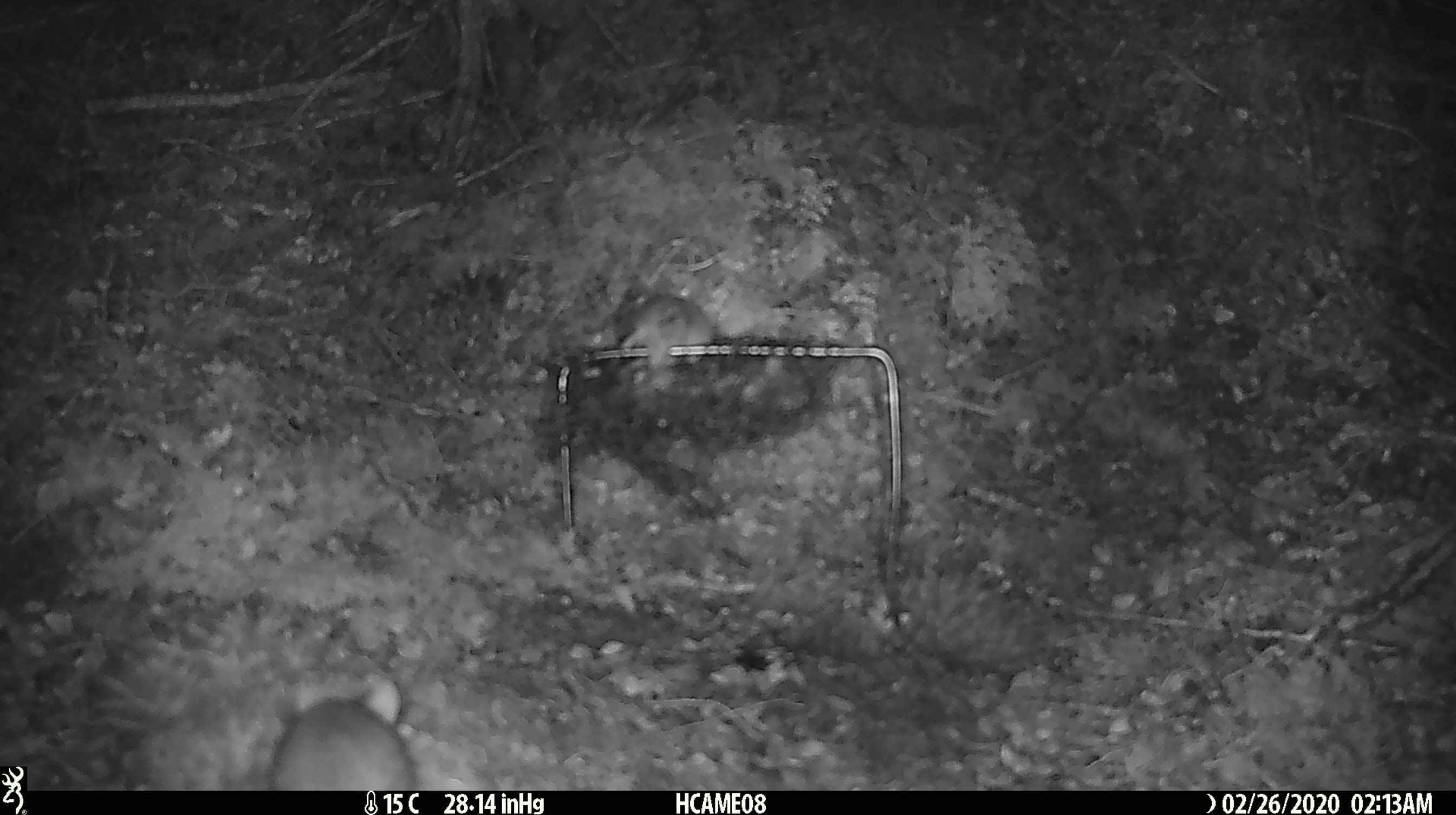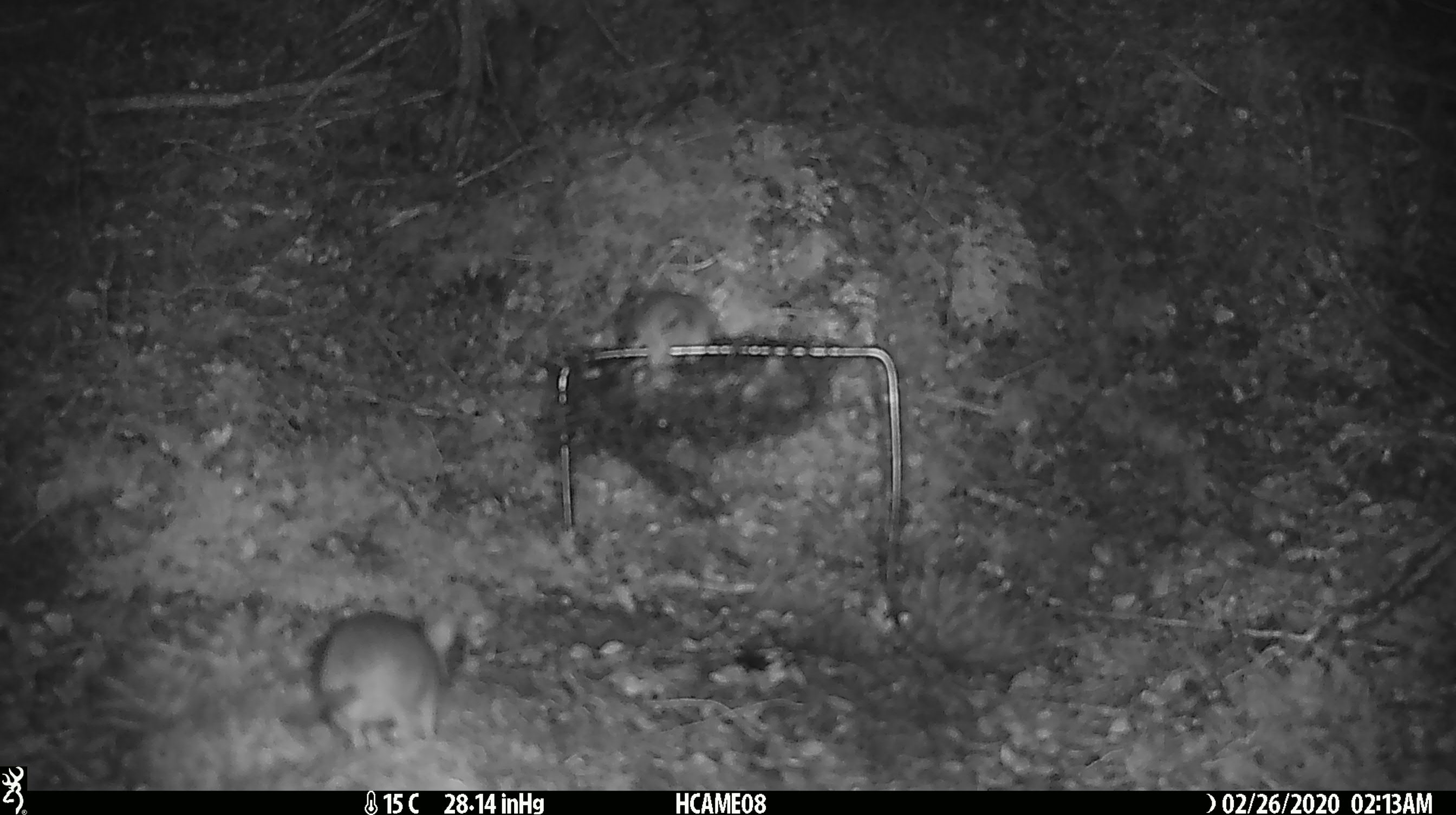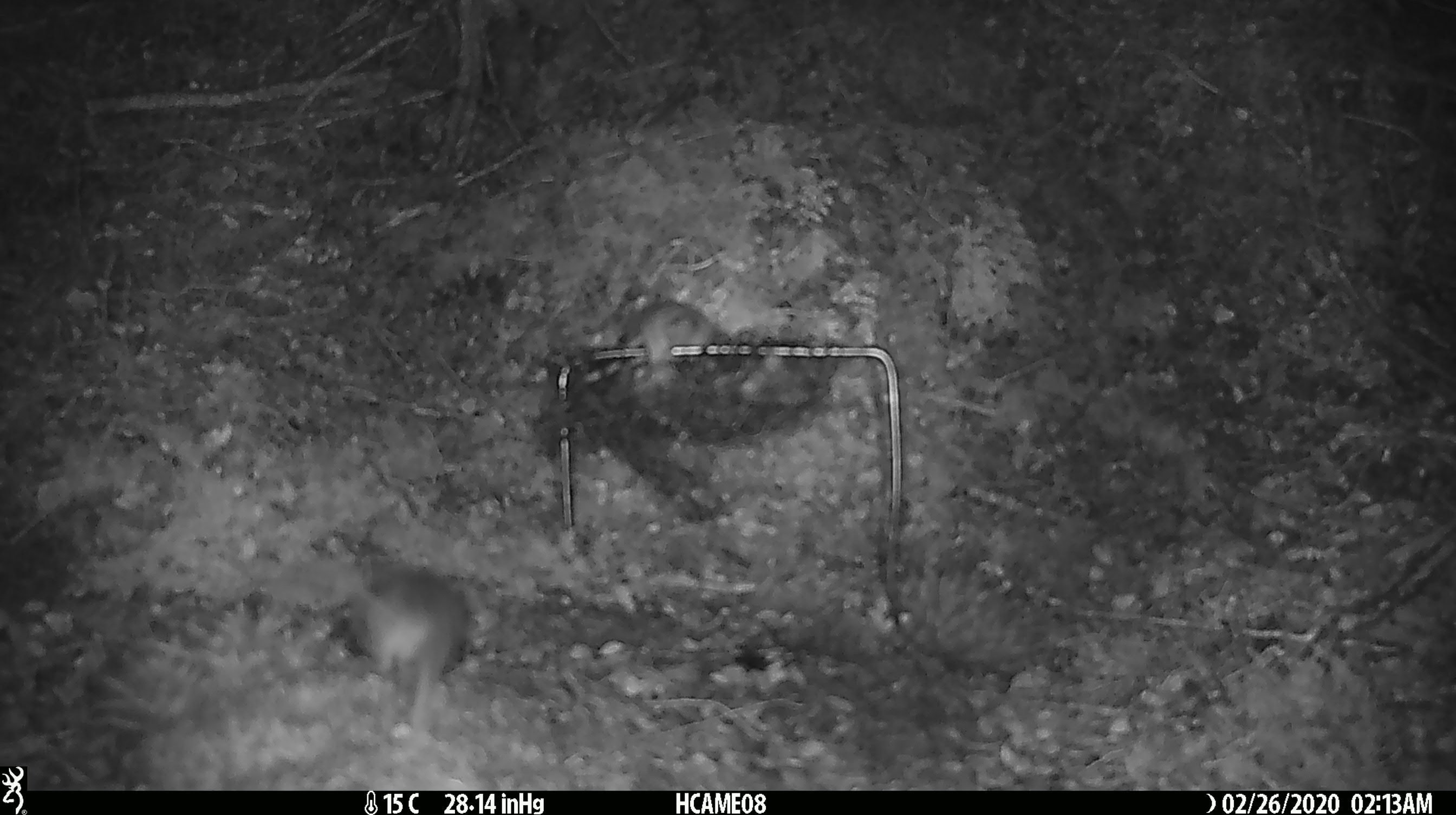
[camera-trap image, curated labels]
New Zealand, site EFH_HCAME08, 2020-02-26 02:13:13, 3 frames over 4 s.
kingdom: Animalia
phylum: Chordata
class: Mammalia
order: Rodentia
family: Muridae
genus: Mus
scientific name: Mus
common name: mouse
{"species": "mouse (Mus)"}